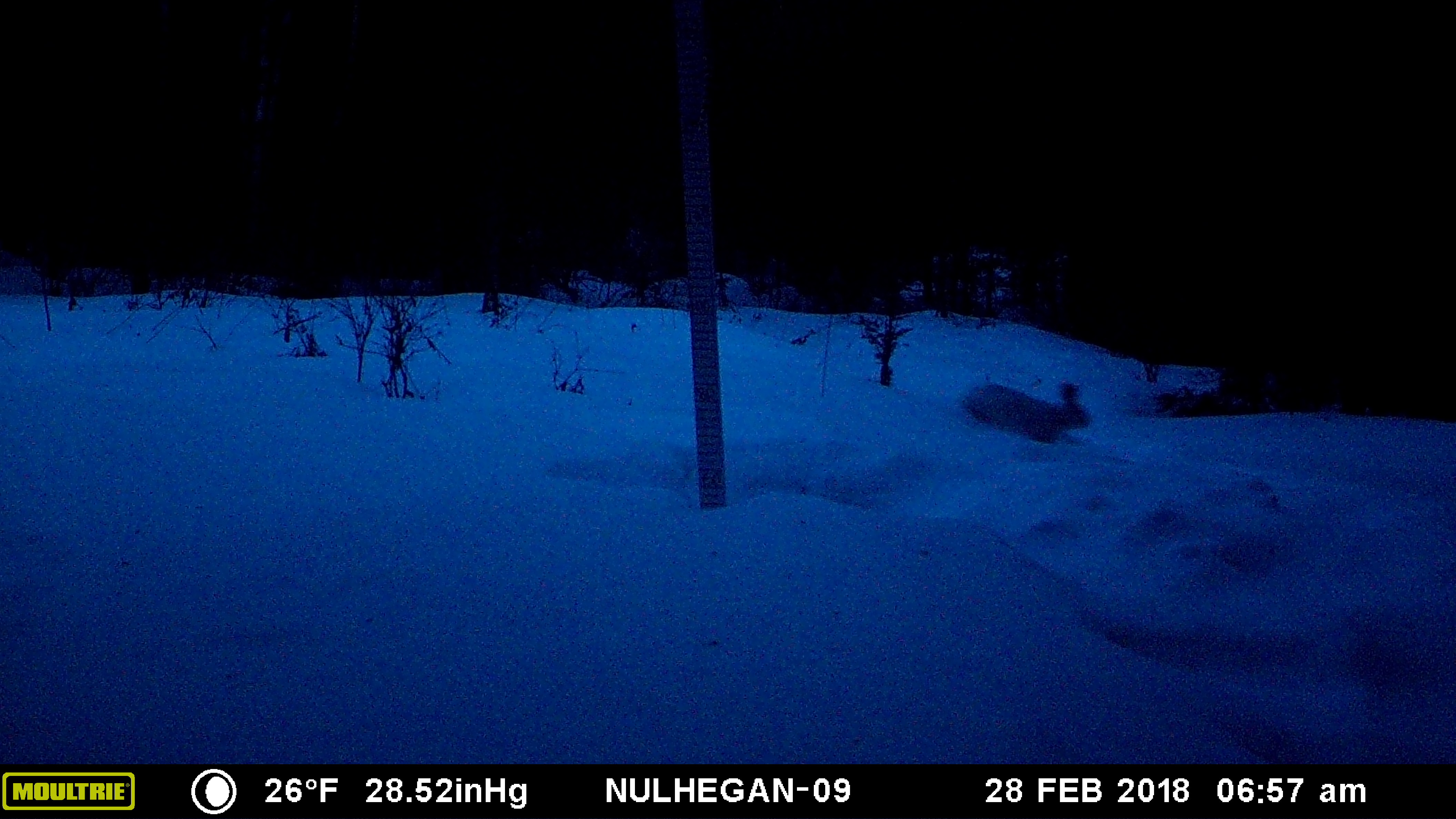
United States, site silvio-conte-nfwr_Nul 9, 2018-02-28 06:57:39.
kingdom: Animalia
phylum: Chordata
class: Mammalia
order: Lagomorpha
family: Leporidae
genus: Lepus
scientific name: Lepus americanus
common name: snowshoe hare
Snowshoe hare (Lepus americanus).